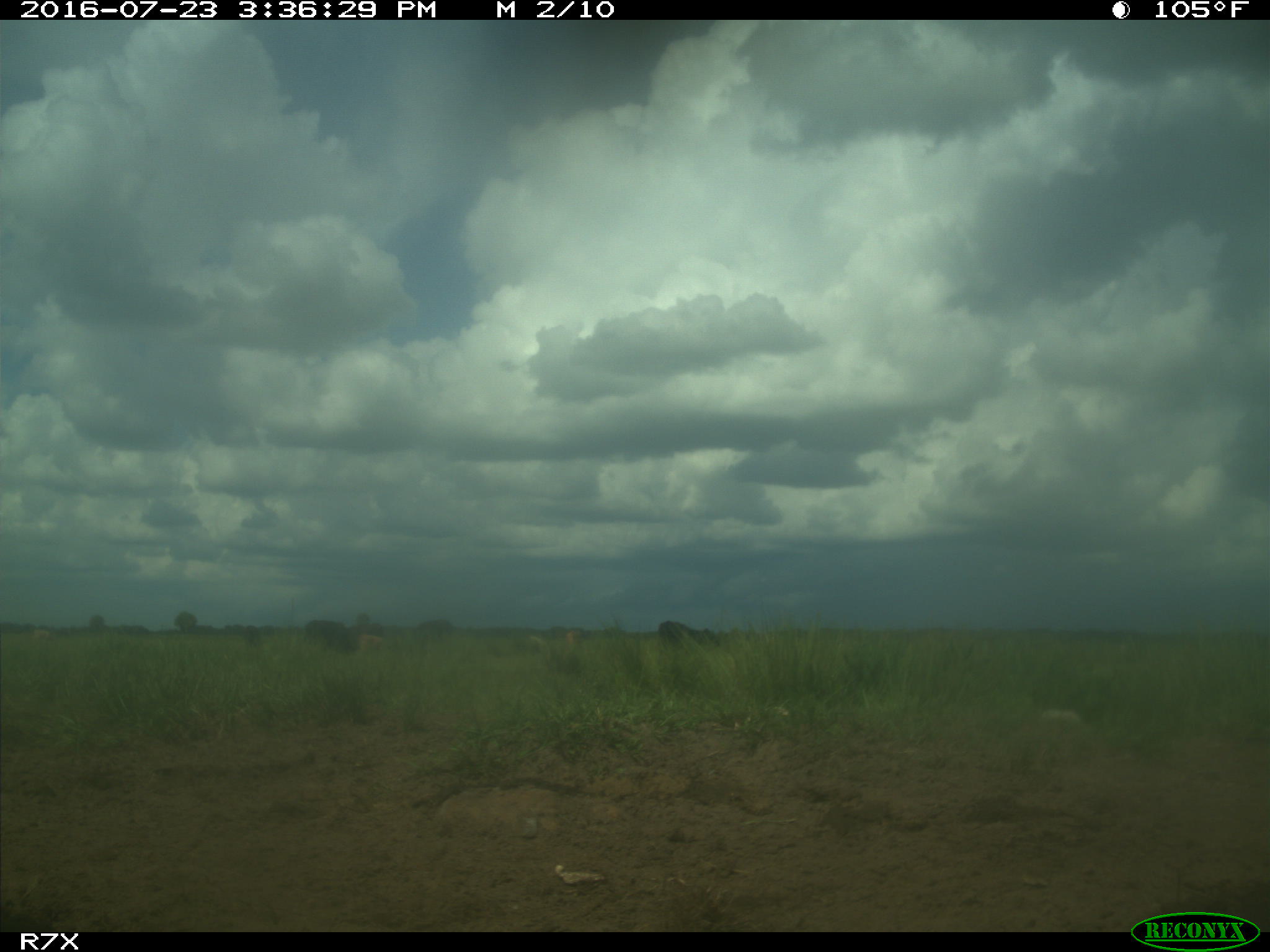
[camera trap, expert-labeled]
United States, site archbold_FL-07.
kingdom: Animalia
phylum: Chordata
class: Mammalia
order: Artiodactyla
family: Bovidae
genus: Bos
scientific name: Bos taurus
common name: domestic cow